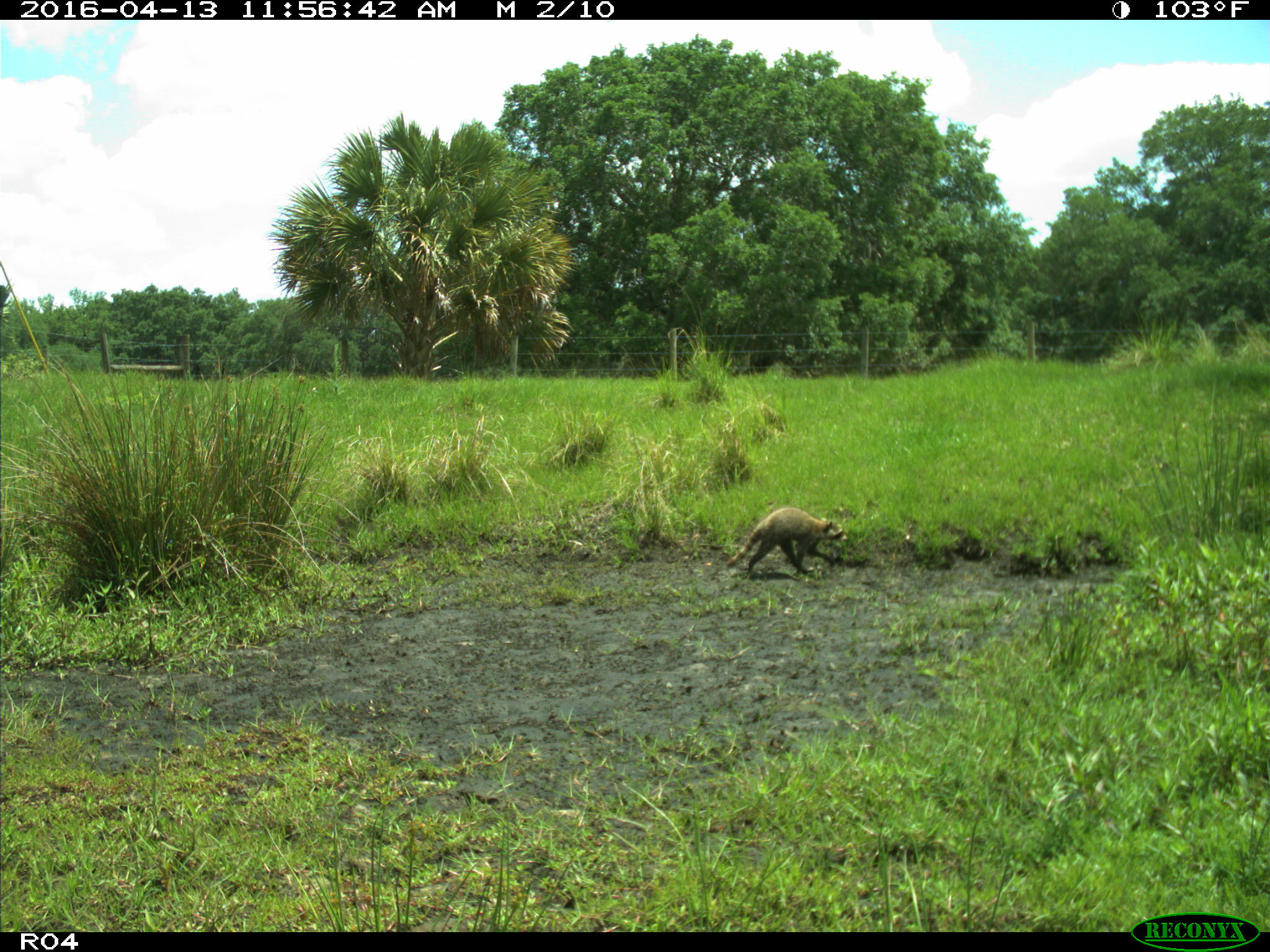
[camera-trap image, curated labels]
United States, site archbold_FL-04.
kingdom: Animalia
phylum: Chordata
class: Mammalia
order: Carnivora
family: Procyonidae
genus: Procyon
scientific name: Procyon lotor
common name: common raccoon